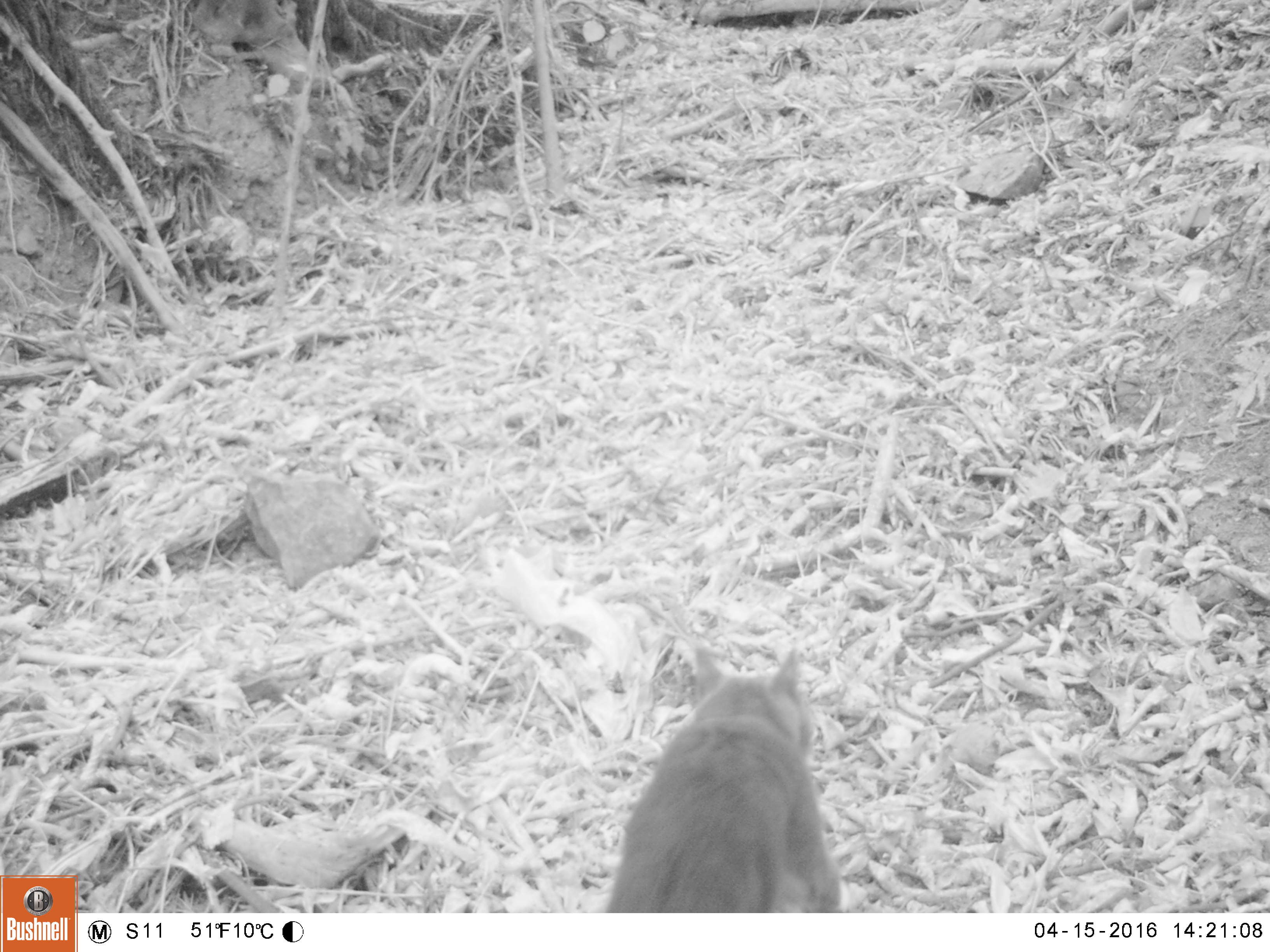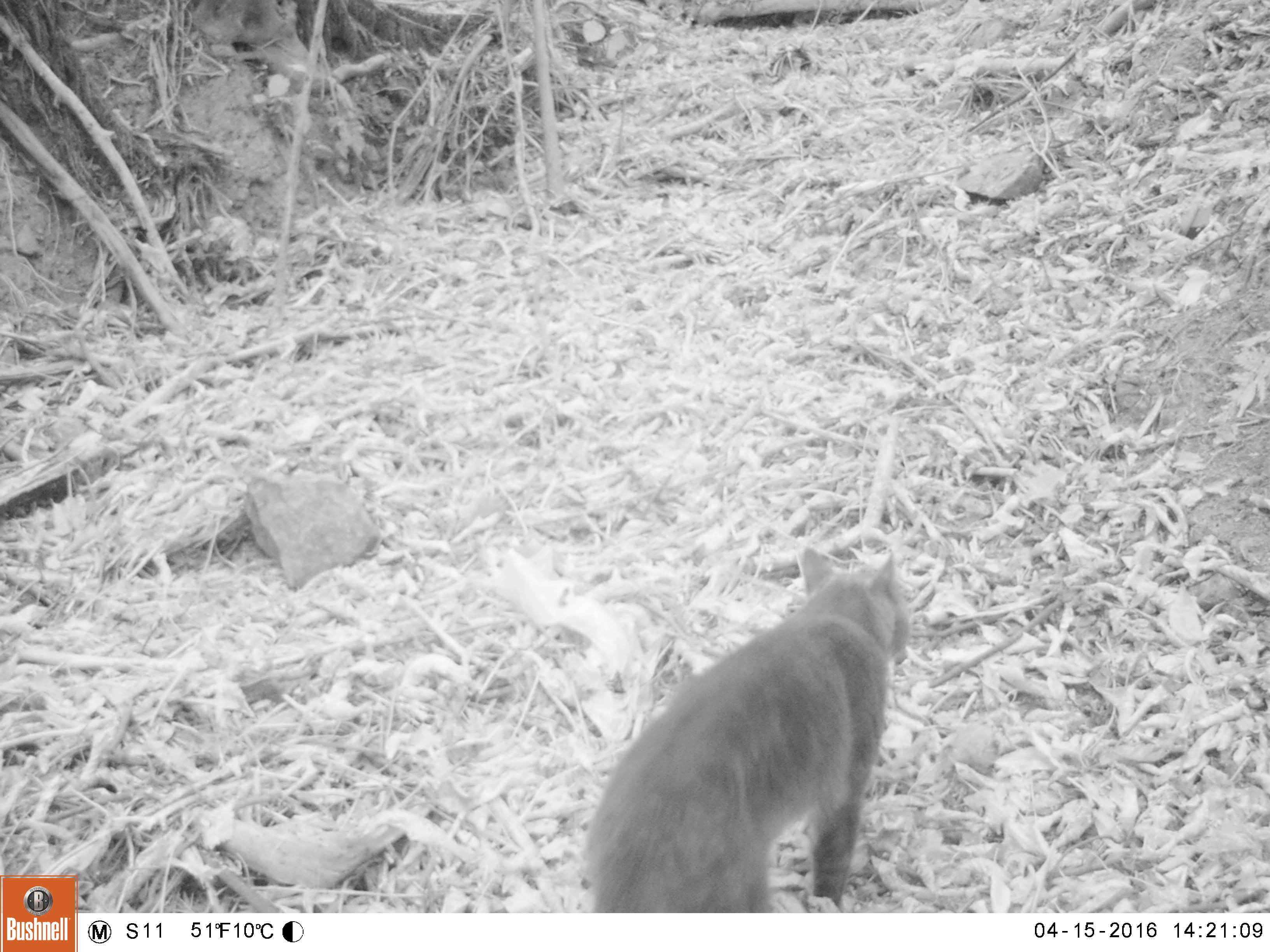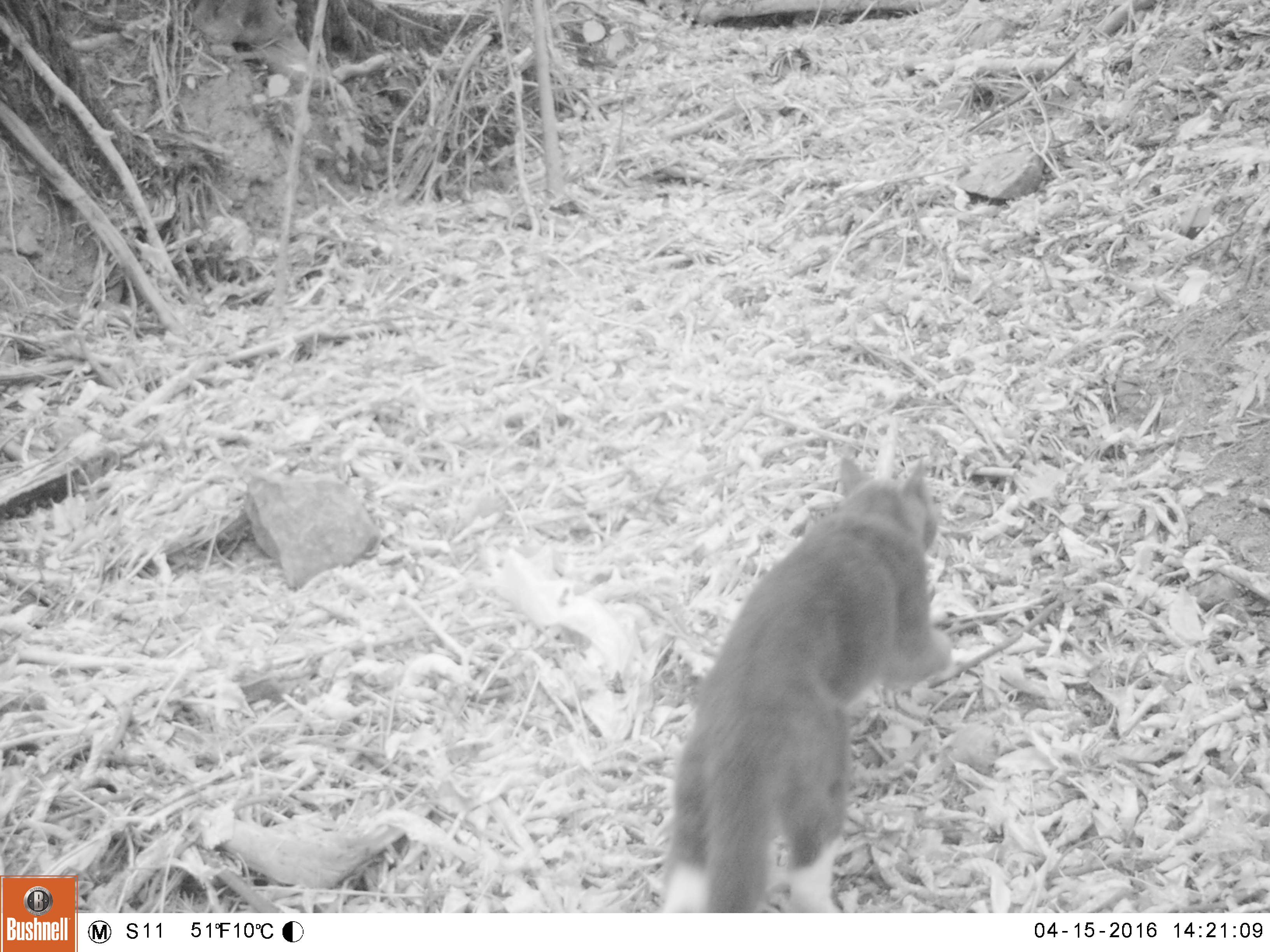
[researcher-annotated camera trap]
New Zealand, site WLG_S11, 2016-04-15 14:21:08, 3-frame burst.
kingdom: Animalia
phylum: Chordata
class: Mammalia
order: Carnivora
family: Felidae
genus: Felis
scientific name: Felis catus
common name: domestic cat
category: cat